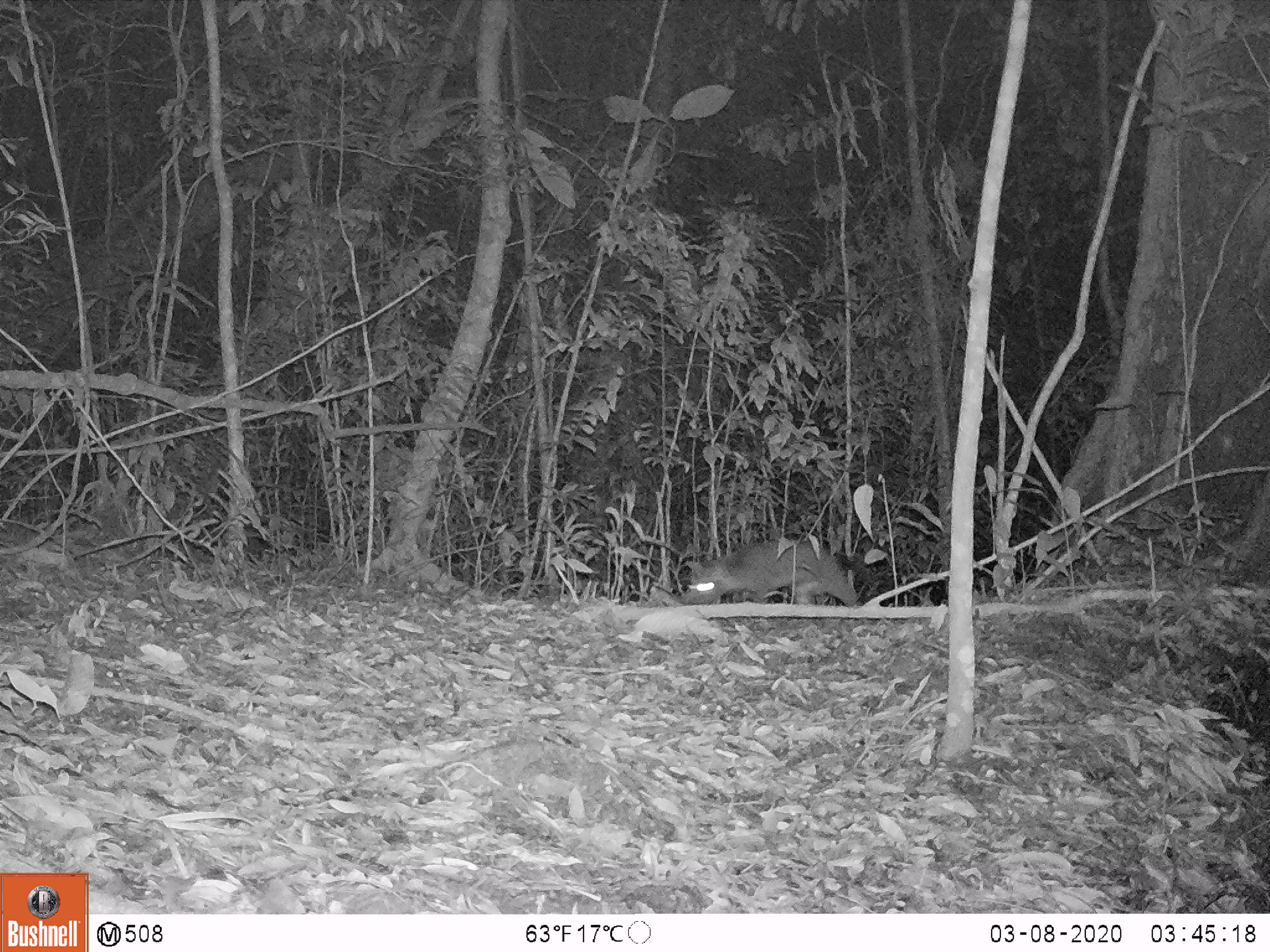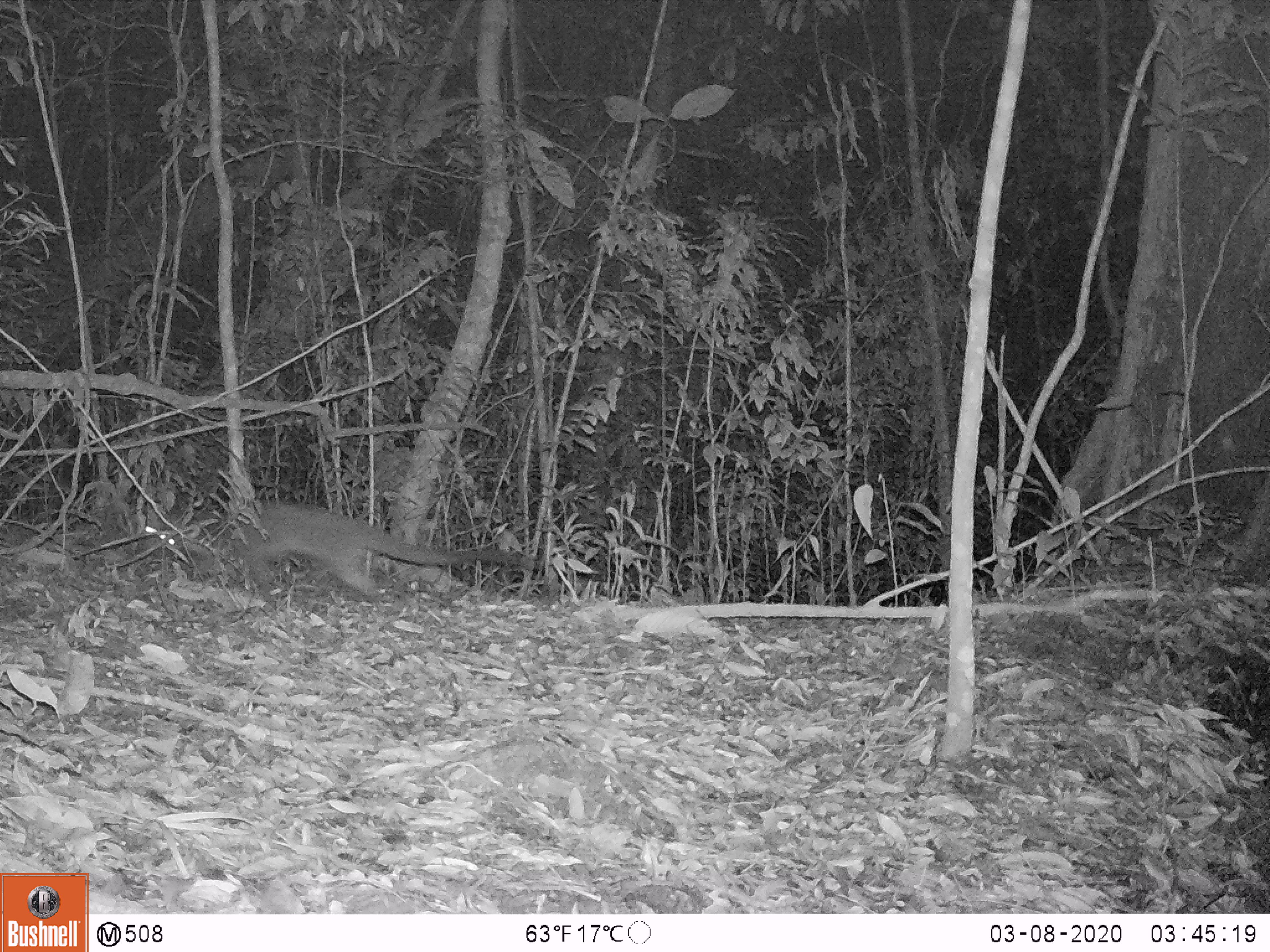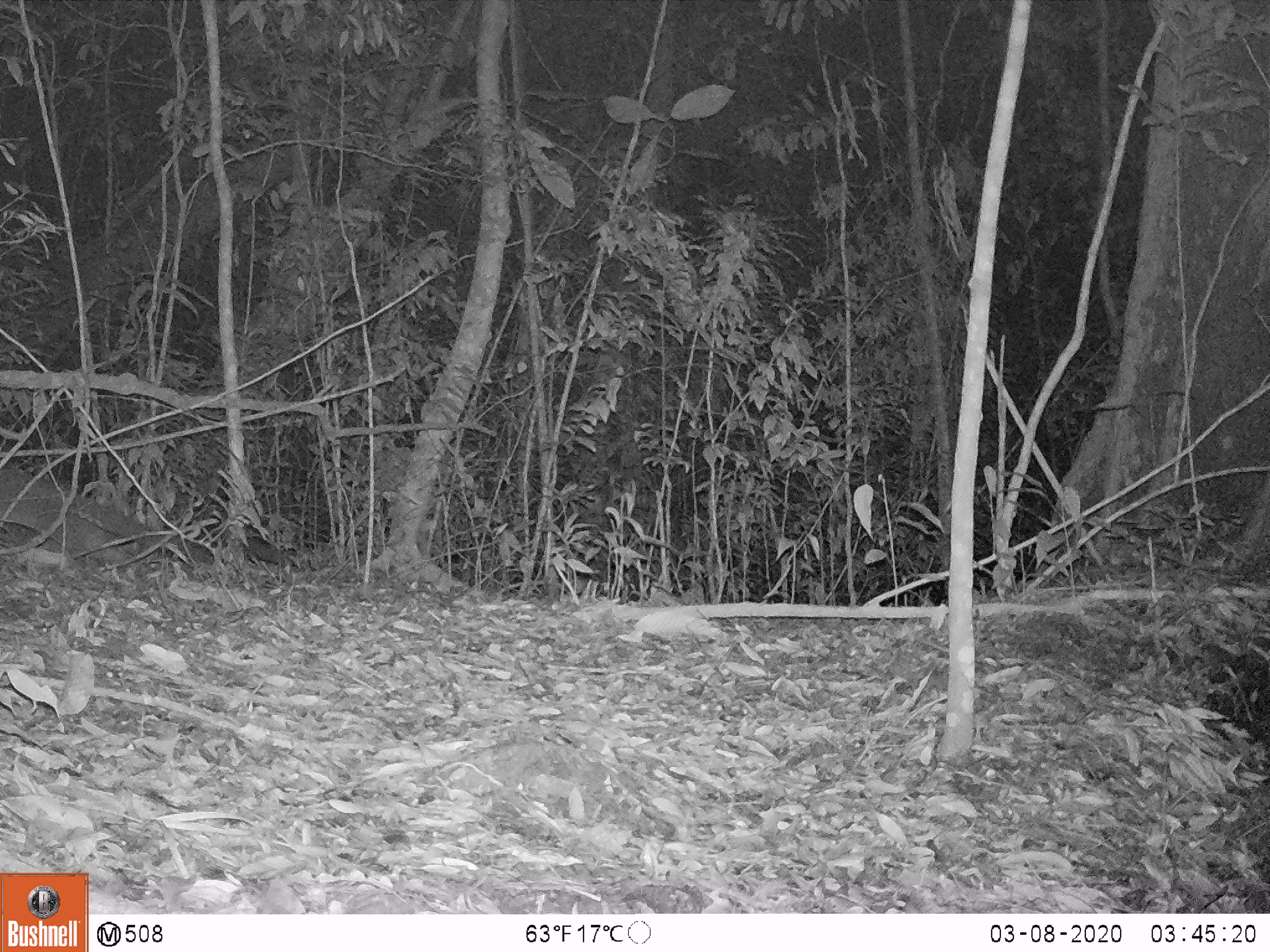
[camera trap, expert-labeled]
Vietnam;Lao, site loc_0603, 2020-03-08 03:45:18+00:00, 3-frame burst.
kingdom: Animalia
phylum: Chordata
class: Mammalia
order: Carnivora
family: Viverridae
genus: Paguma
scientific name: Paguma larvata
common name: masked palm civet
Masked palm civet (Paguma larvata). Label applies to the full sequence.